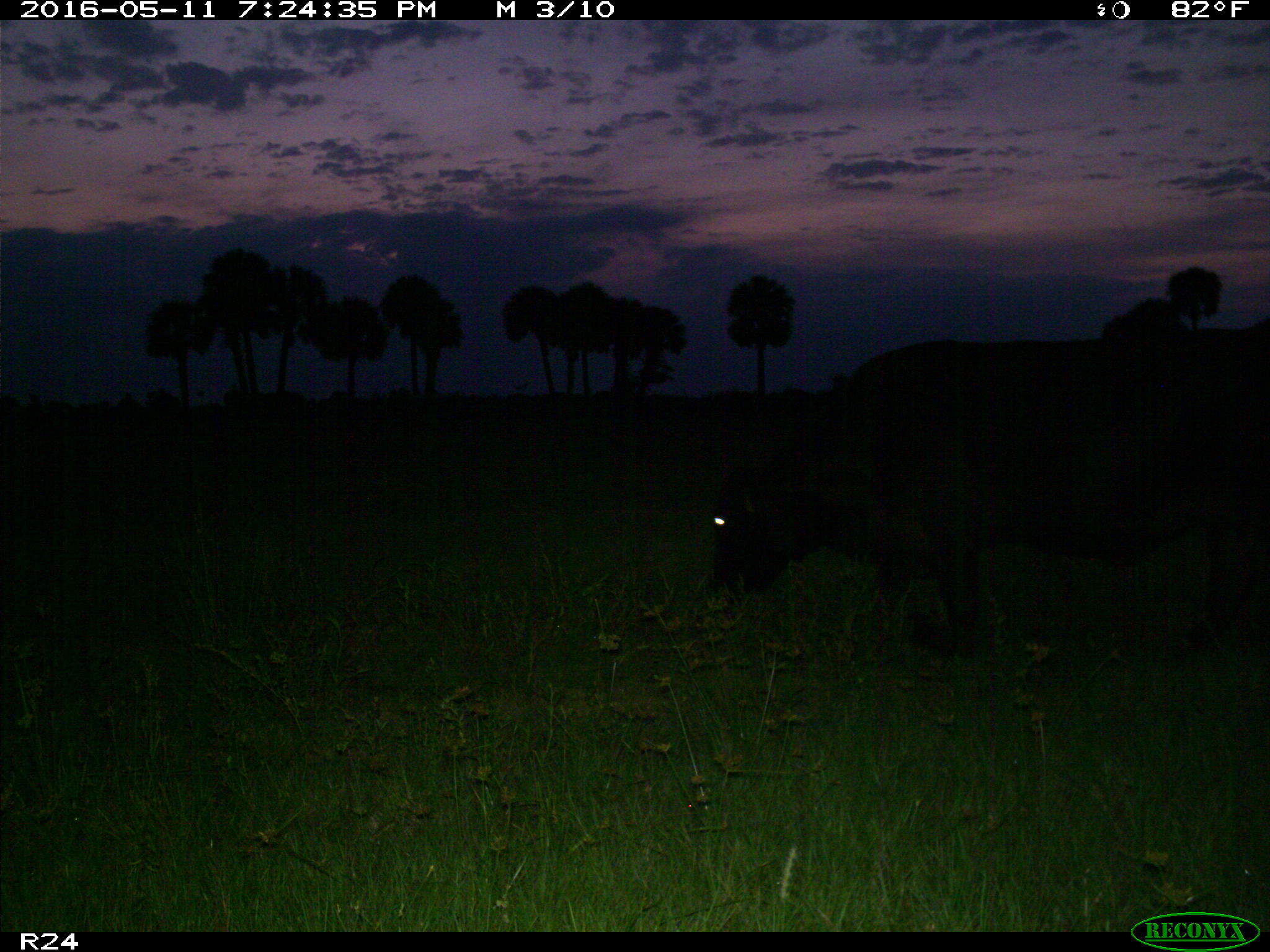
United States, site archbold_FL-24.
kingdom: Animalia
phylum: Chordata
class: Mammalia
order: Artiodactyla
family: Bovidae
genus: Bos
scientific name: Bos taurus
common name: domestic cow